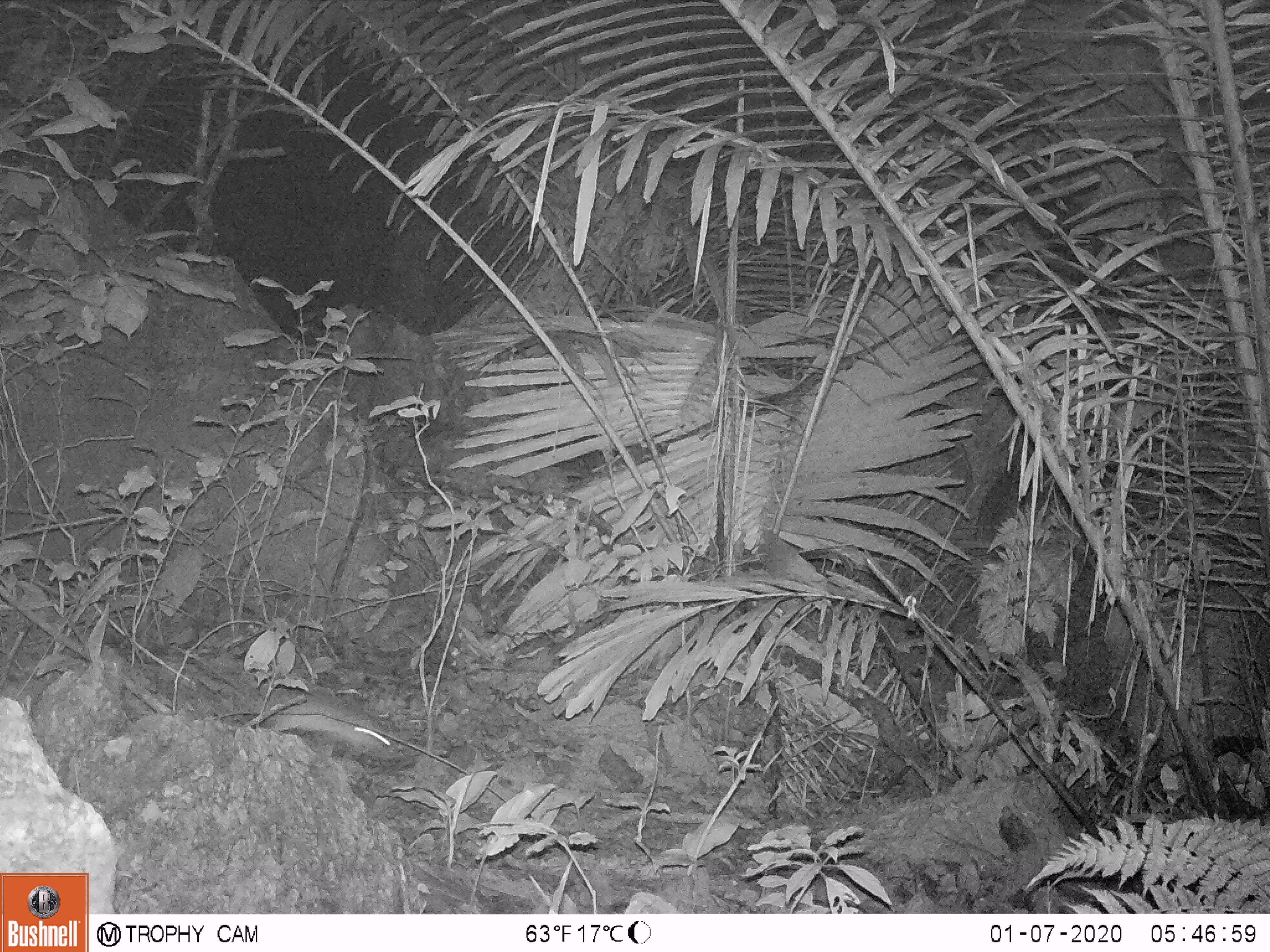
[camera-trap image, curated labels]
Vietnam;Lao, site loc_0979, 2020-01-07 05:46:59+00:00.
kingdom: Animalia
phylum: Chordata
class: Mammalia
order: Rodentia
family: Muridae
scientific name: Muridae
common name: old-world mice and rats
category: unidentified murid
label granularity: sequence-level